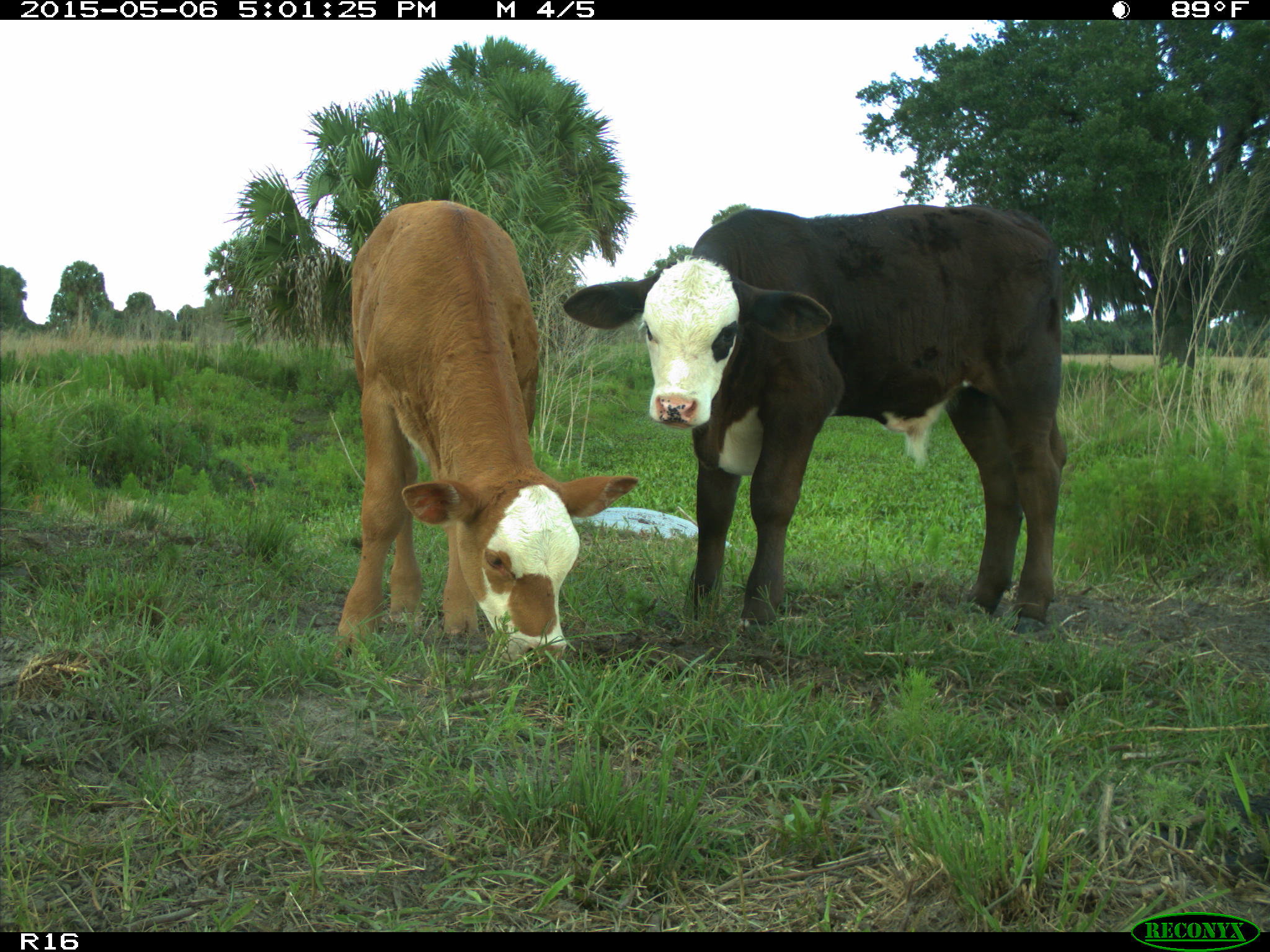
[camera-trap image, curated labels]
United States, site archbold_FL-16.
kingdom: Animalia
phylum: Chordata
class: Mammalia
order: Artiodactyla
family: Bovidae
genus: Bos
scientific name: Bos taurus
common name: domestic cow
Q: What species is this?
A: Bos taurus (domestic cow).